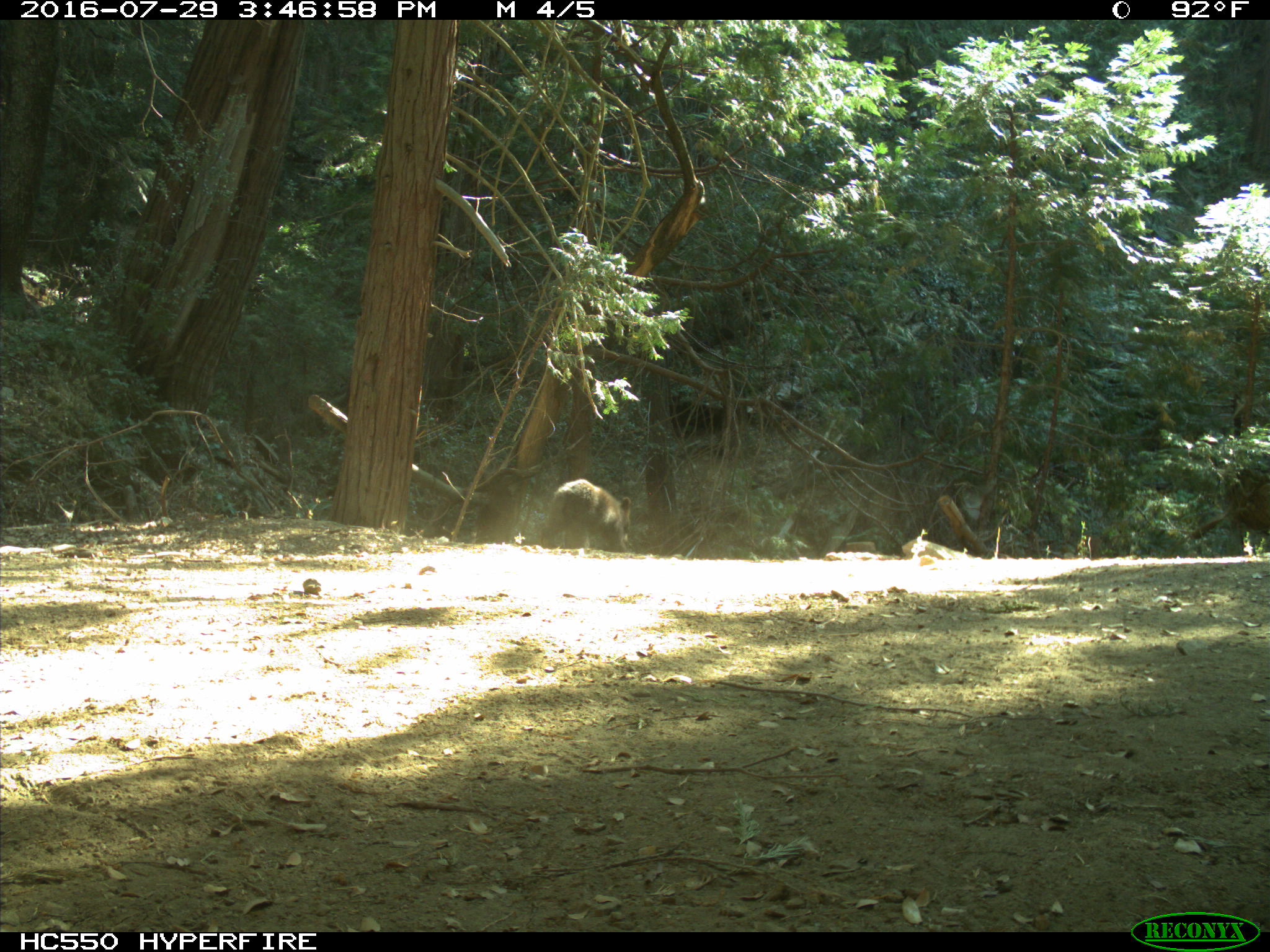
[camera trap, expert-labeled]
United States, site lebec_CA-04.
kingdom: Animalia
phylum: Chordata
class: Mammalia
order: Carnivora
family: Ursidae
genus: Ursus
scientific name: Ursus americanus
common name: american black bear